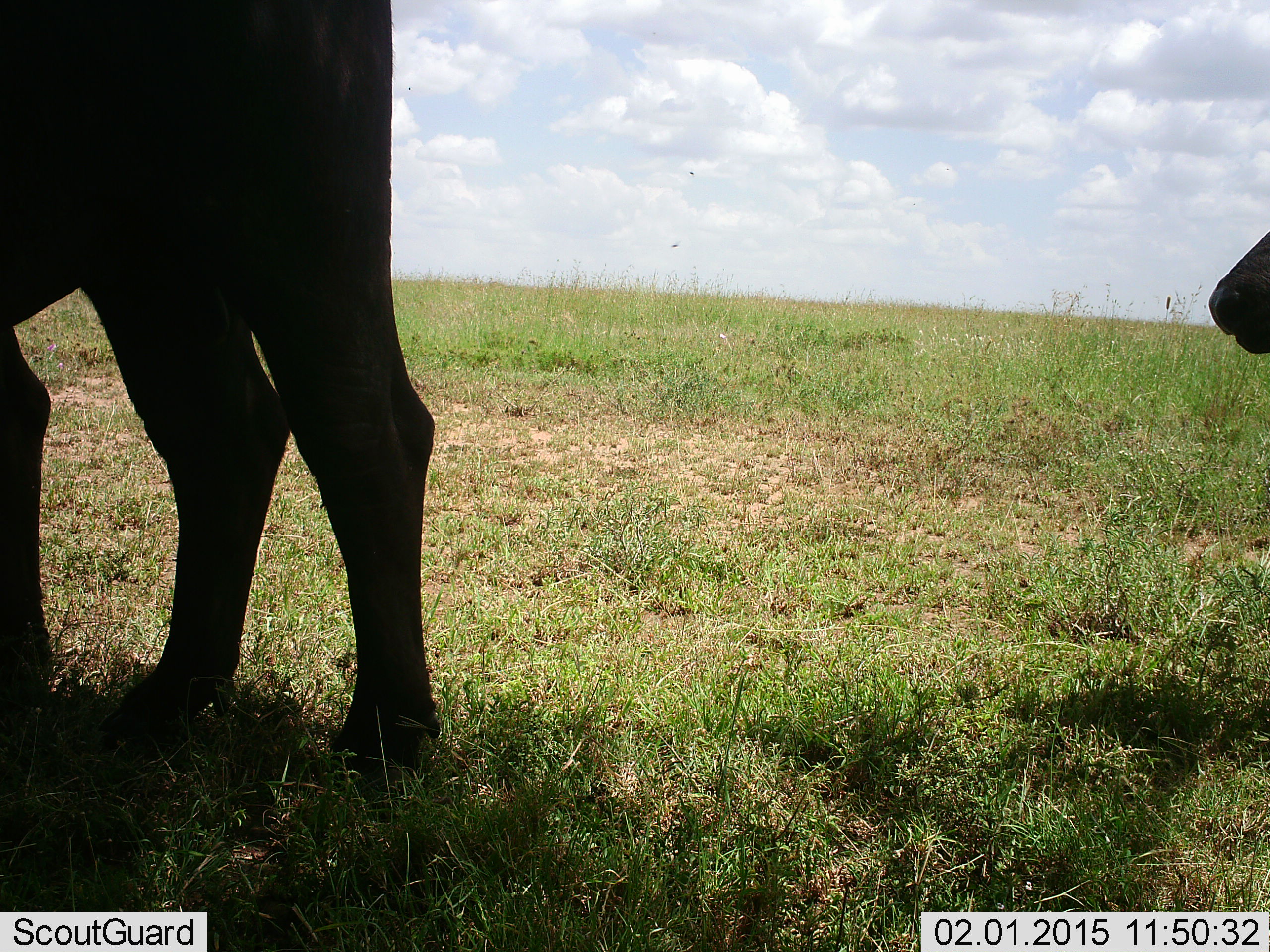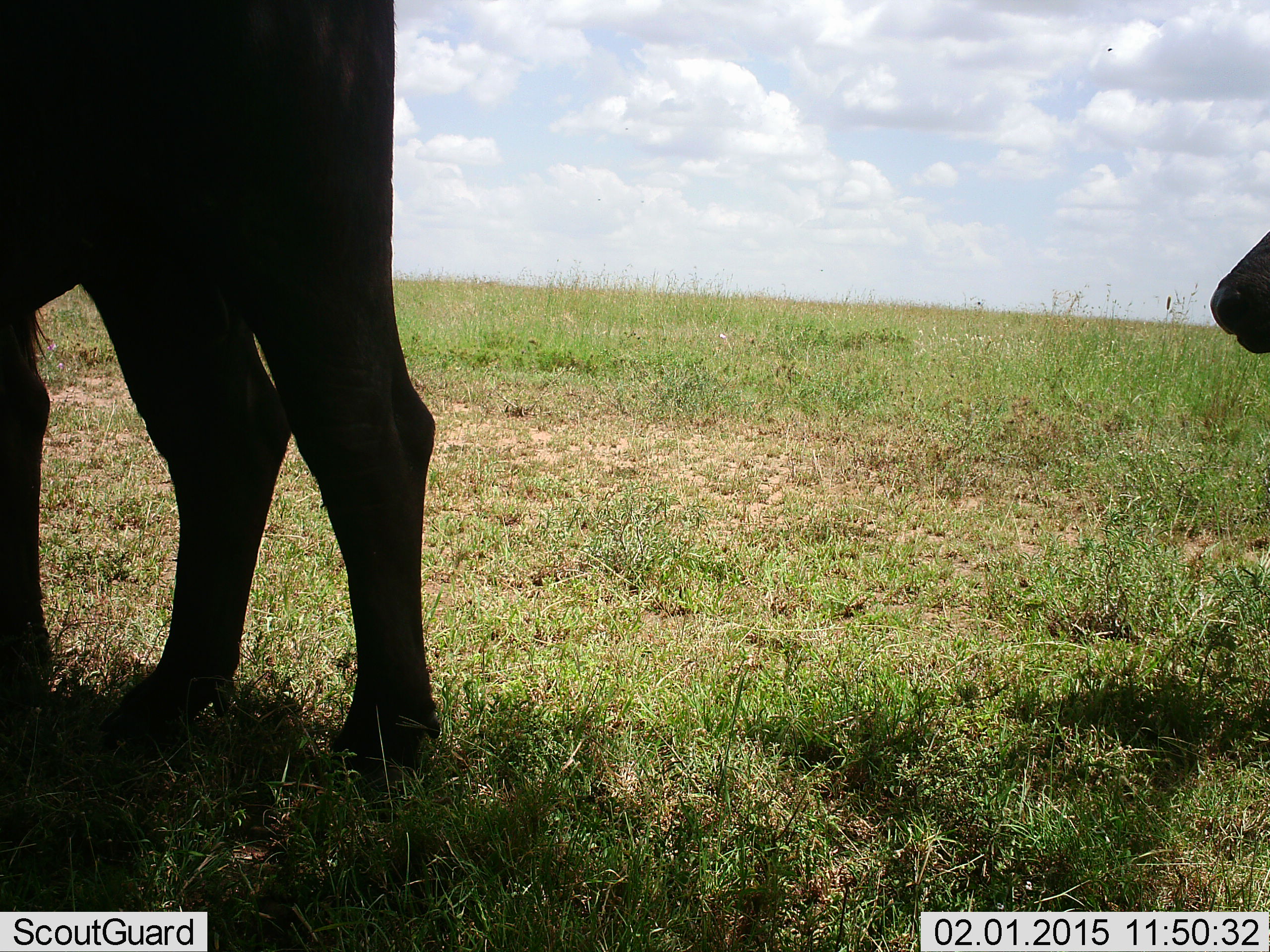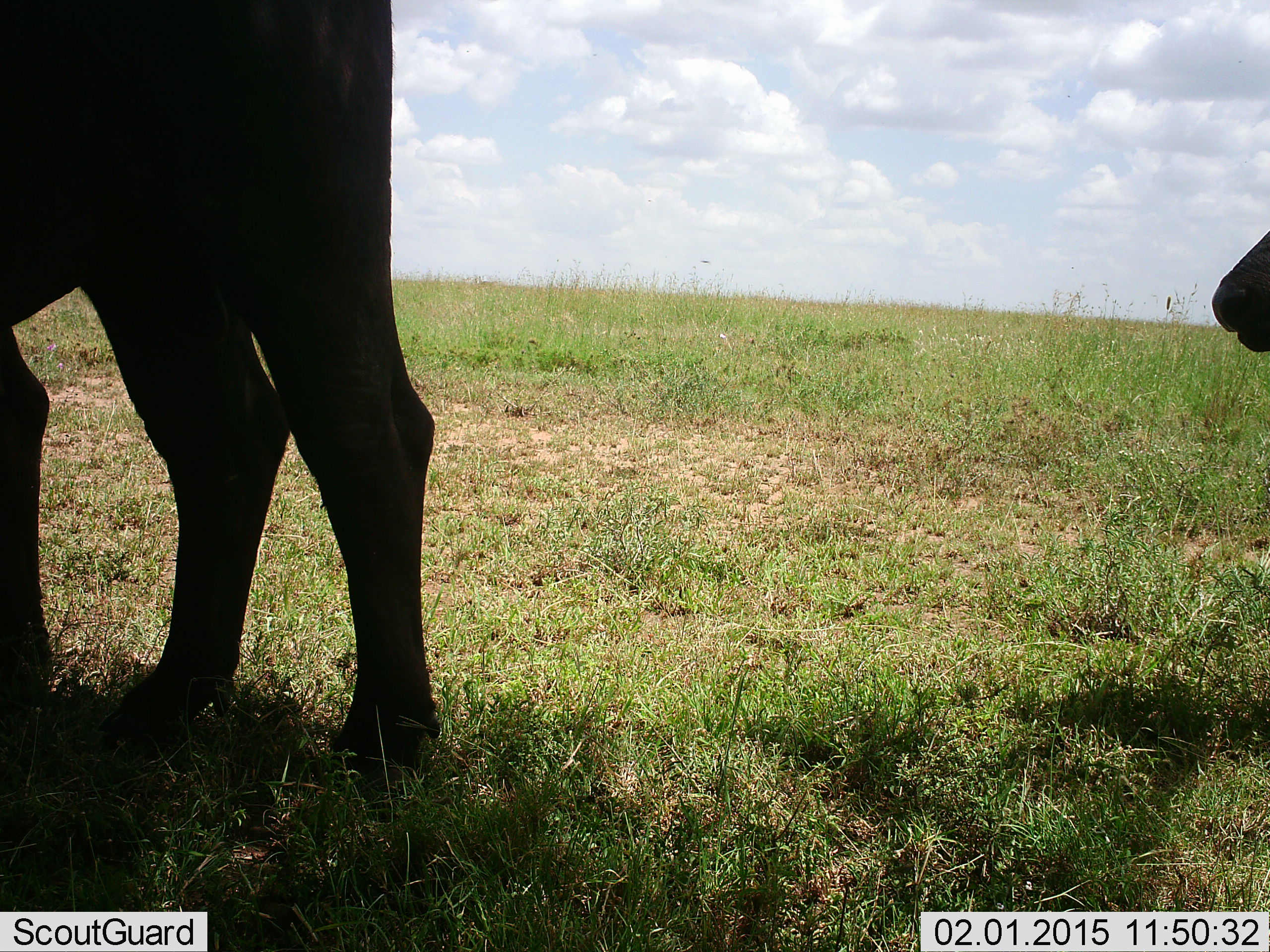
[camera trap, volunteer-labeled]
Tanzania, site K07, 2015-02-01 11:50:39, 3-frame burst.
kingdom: Animalia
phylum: Chordata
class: Mammalia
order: Artiodactyla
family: Bovidae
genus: Syncerus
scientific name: Syncerus caffer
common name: cape buffalo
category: buffalo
Buffalo (cape buffalo) (Syncerus caffer), count 2. Behavior (volunteer vote fractions): standing 80%, resting 10%, moving 20%, interacting 0%. Young present (vote fraction): 30%. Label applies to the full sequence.